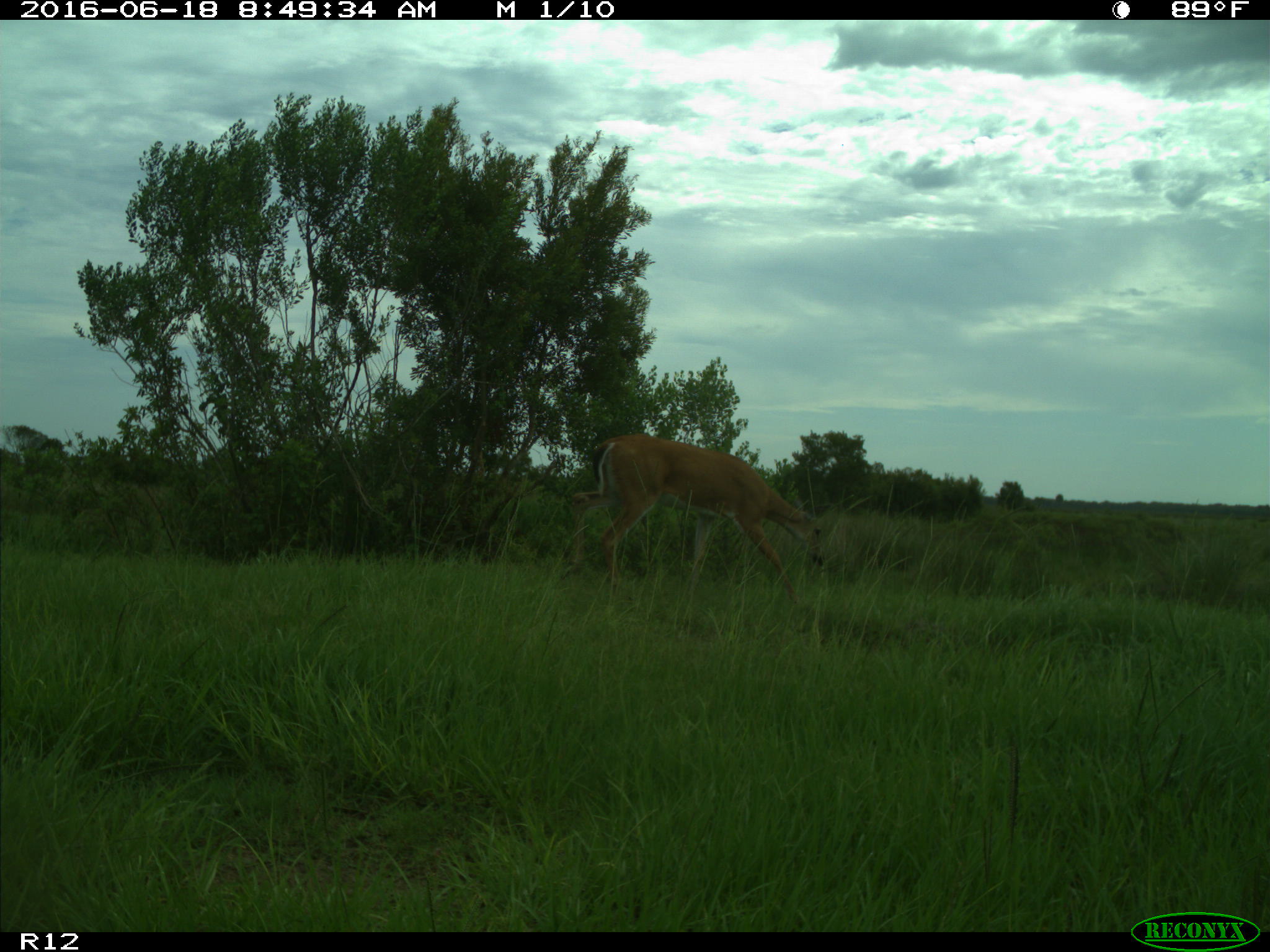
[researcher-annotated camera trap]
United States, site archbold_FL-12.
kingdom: Animalia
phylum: Chordata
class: Mammalia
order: Artiodactyla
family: Cervidae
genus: Odocoileus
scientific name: Odocoileus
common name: deer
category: unidentified deer